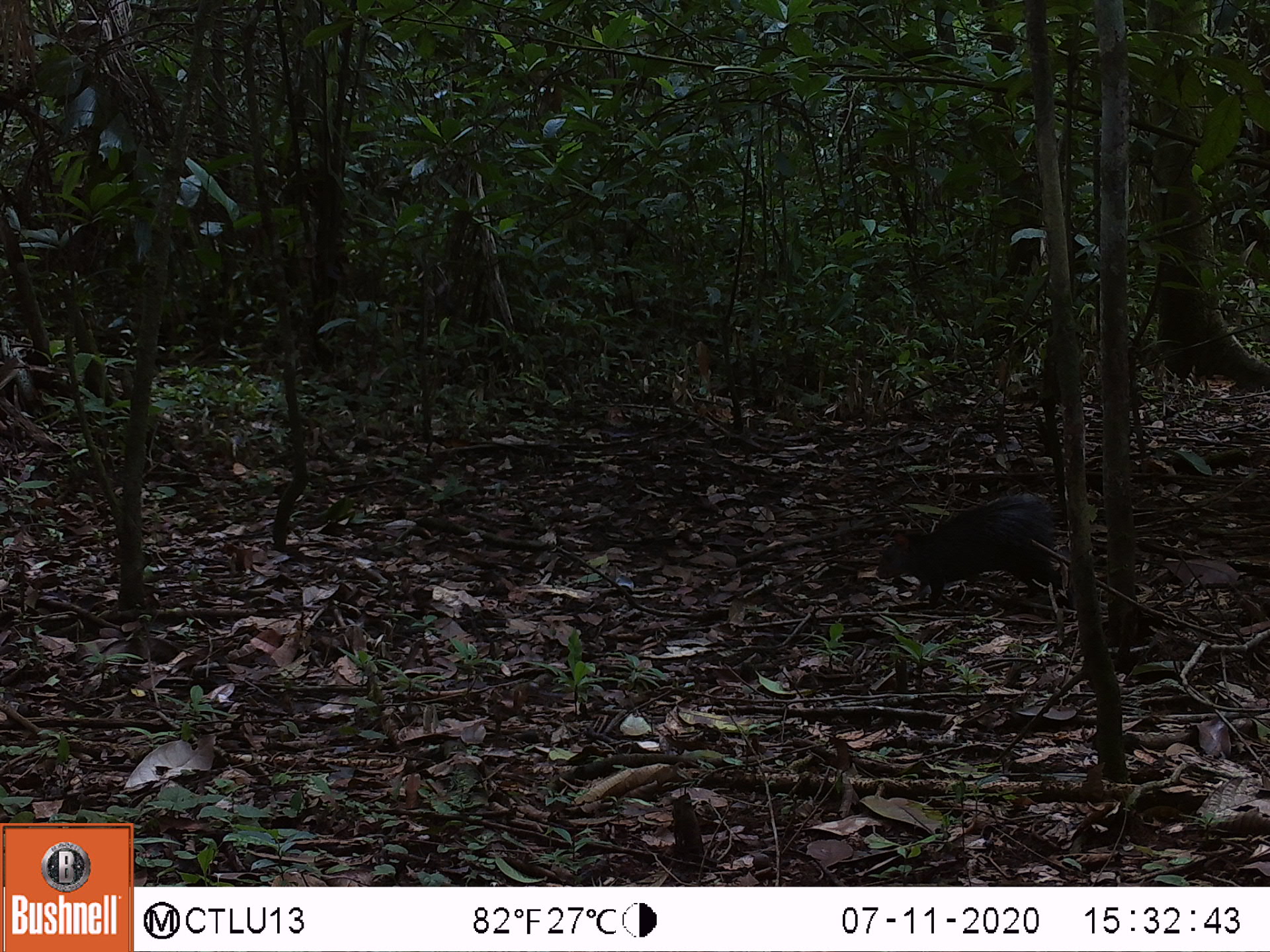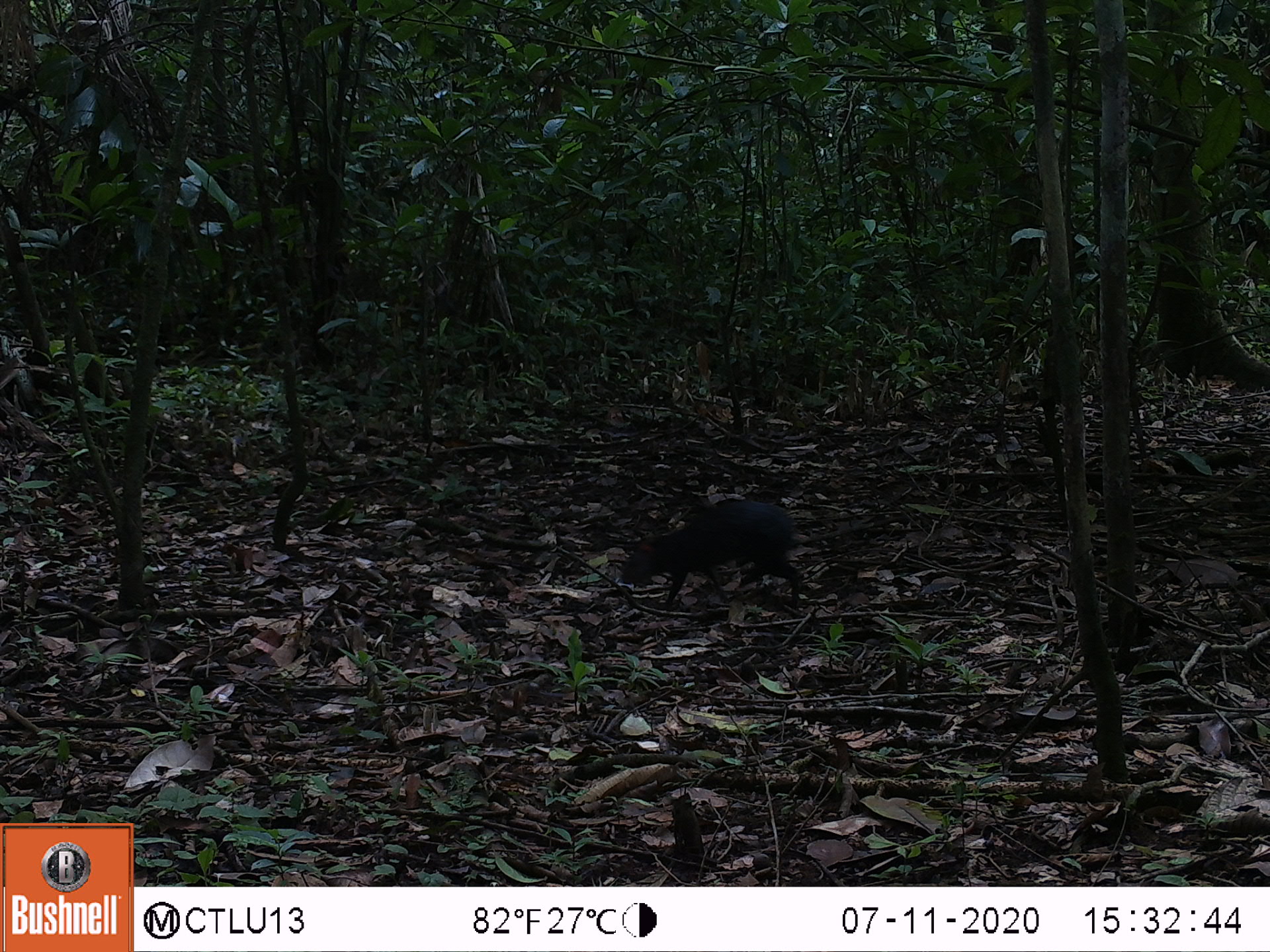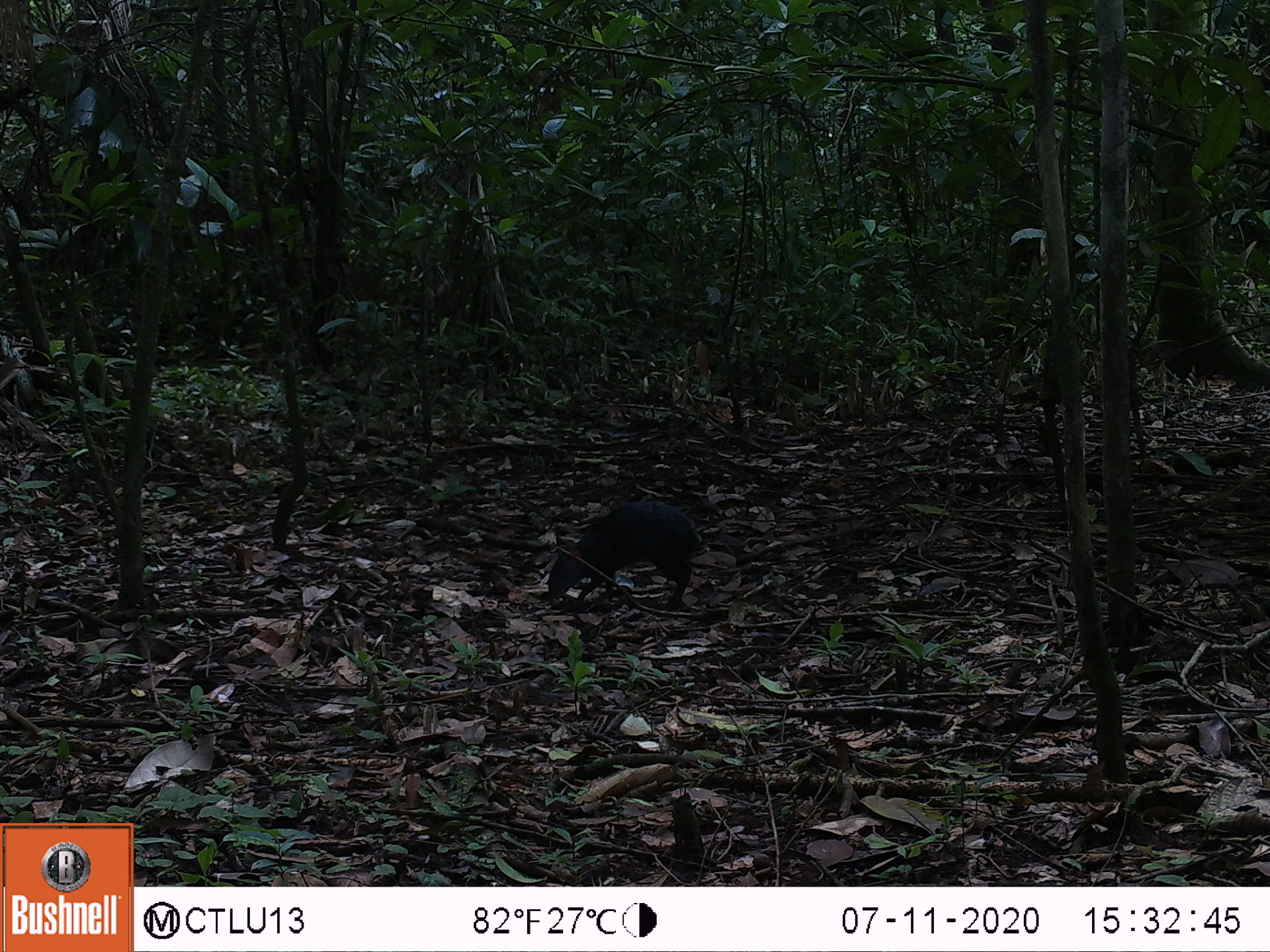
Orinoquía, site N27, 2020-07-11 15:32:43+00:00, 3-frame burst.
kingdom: Animalia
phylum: Chordata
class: Mammalia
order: Rodentia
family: Dasyproctidae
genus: Dasyprocta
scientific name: Dasyprocta fuliginosa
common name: black agouti